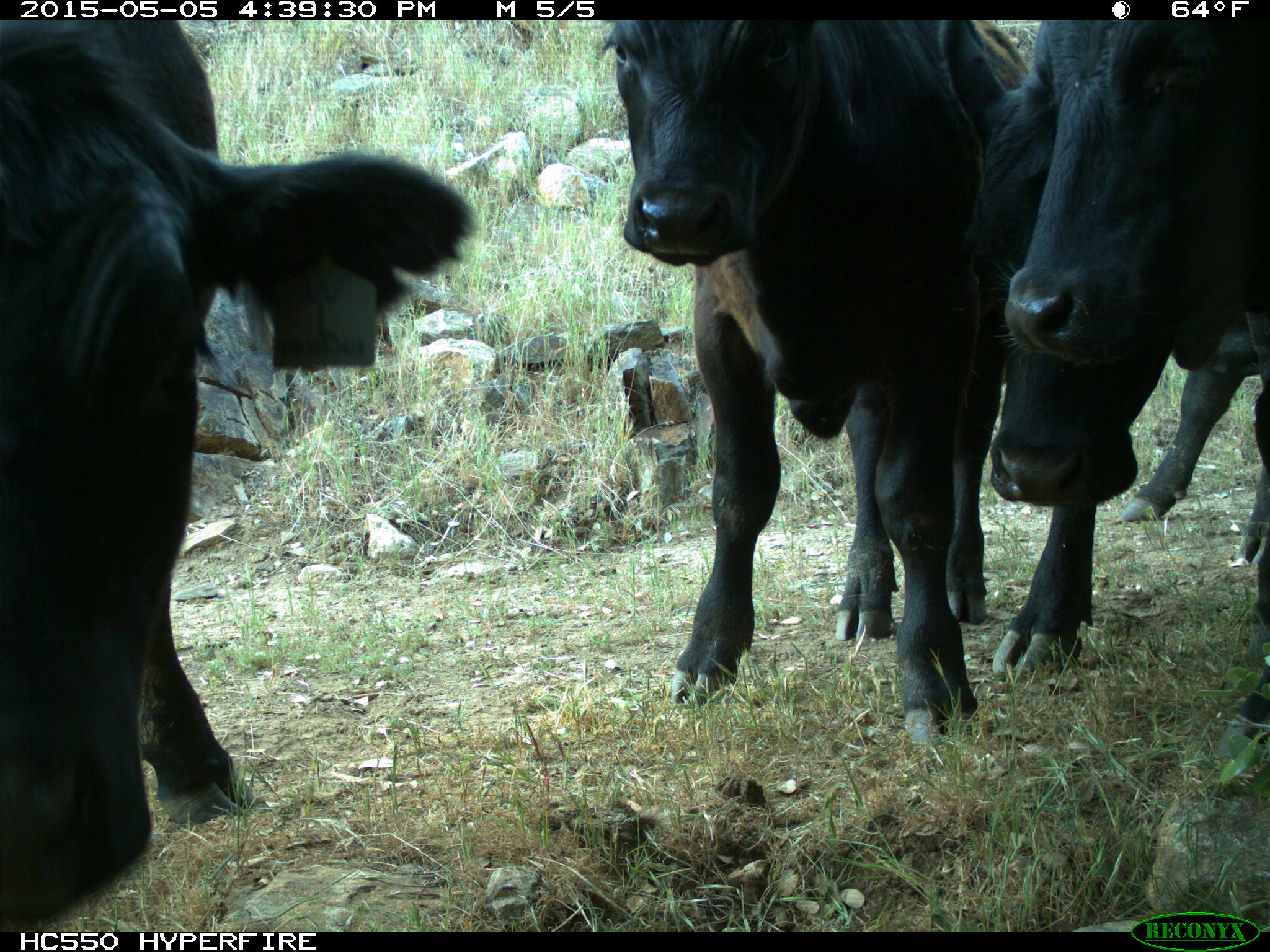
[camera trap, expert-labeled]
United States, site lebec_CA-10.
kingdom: Animalia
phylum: Chordata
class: Mammalia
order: Artiodactyla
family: Bovidae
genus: Bos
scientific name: Bos taurus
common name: domestic cow